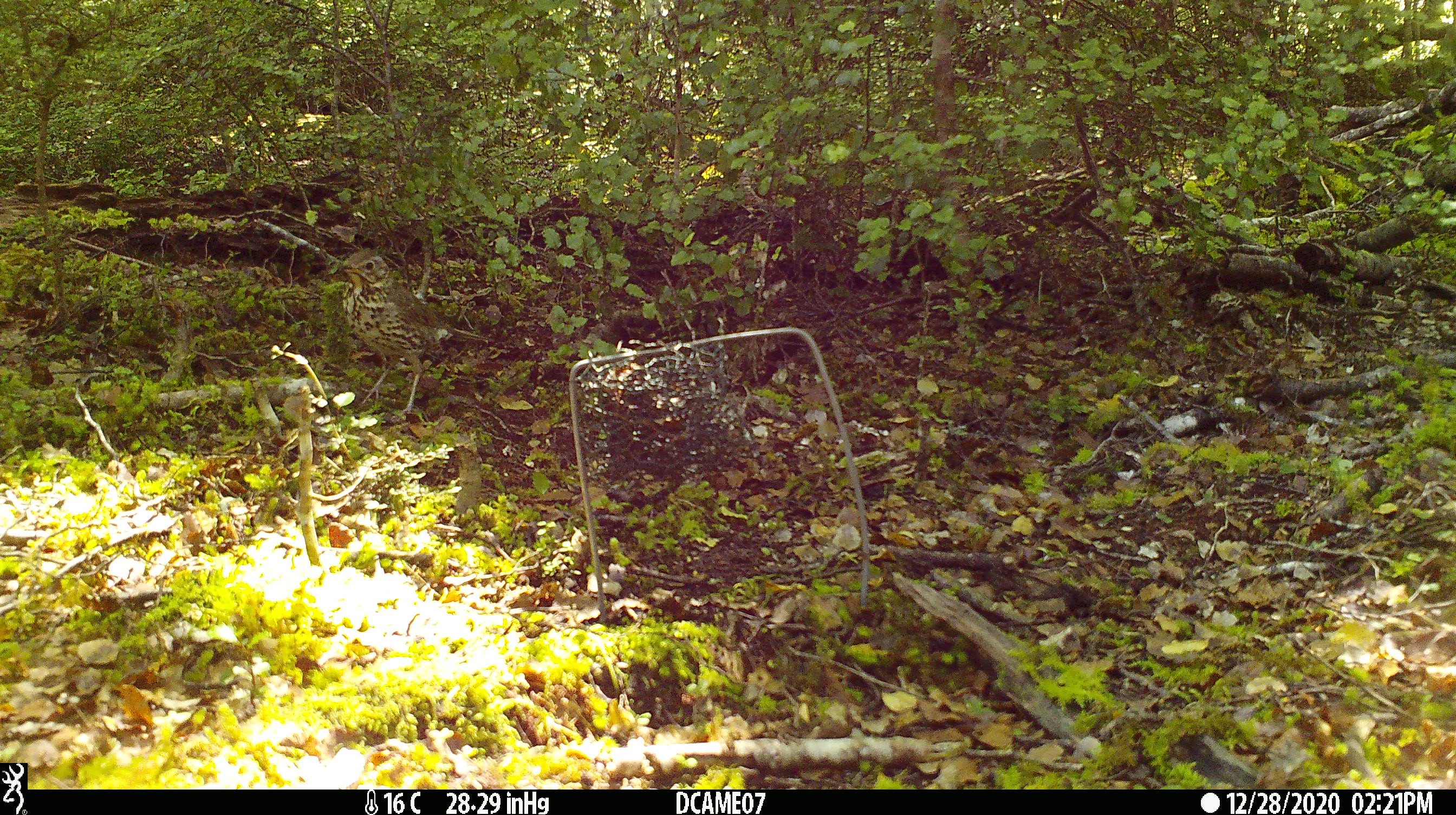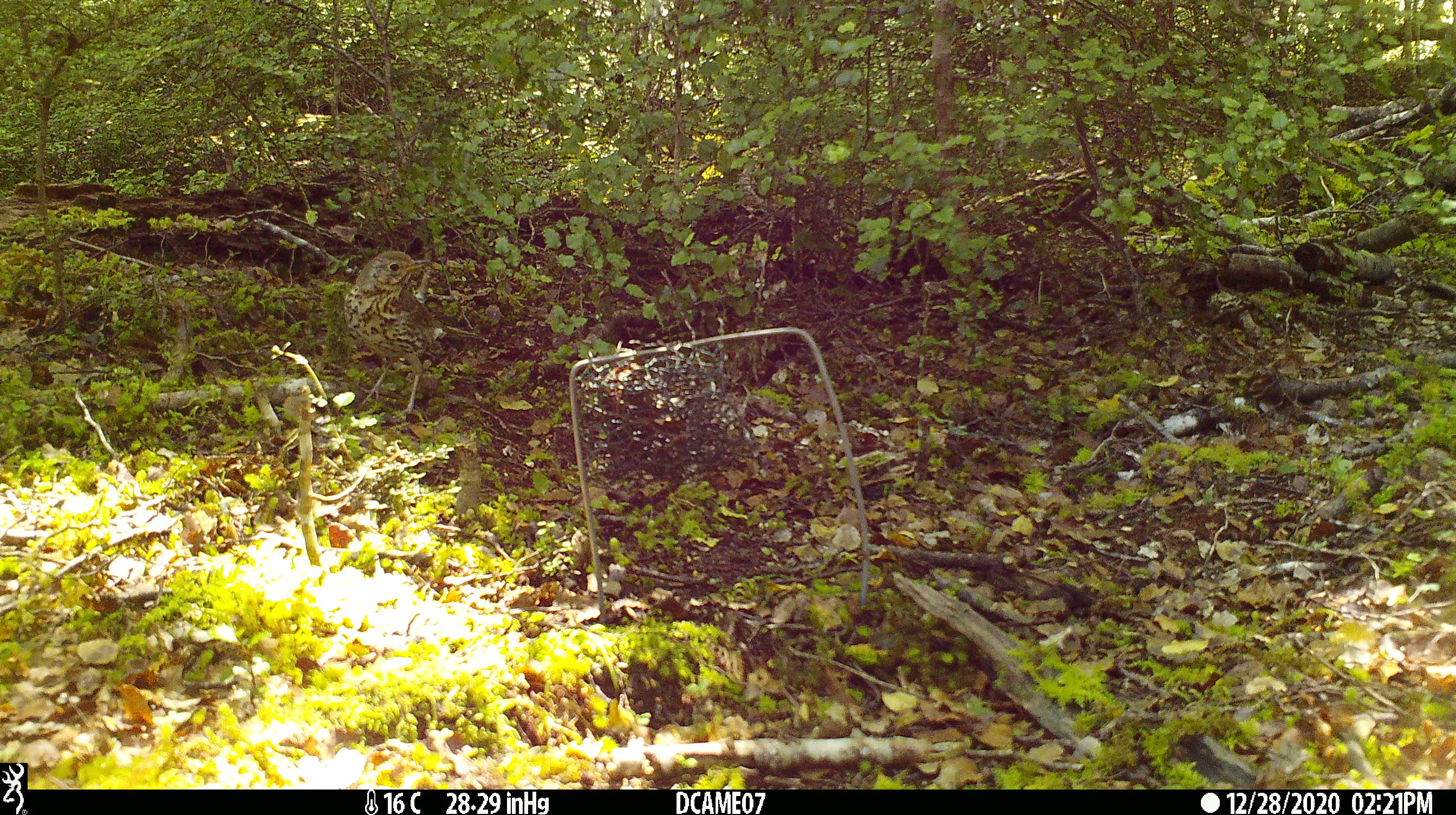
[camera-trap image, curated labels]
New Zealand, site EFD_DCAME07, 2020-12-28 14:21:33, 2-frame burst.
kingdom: Animalia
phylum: Chordata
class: Aves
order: Passeriformes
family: Turdidae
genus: Turdus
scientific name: Turdus philomelos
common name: song thrush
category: thrush